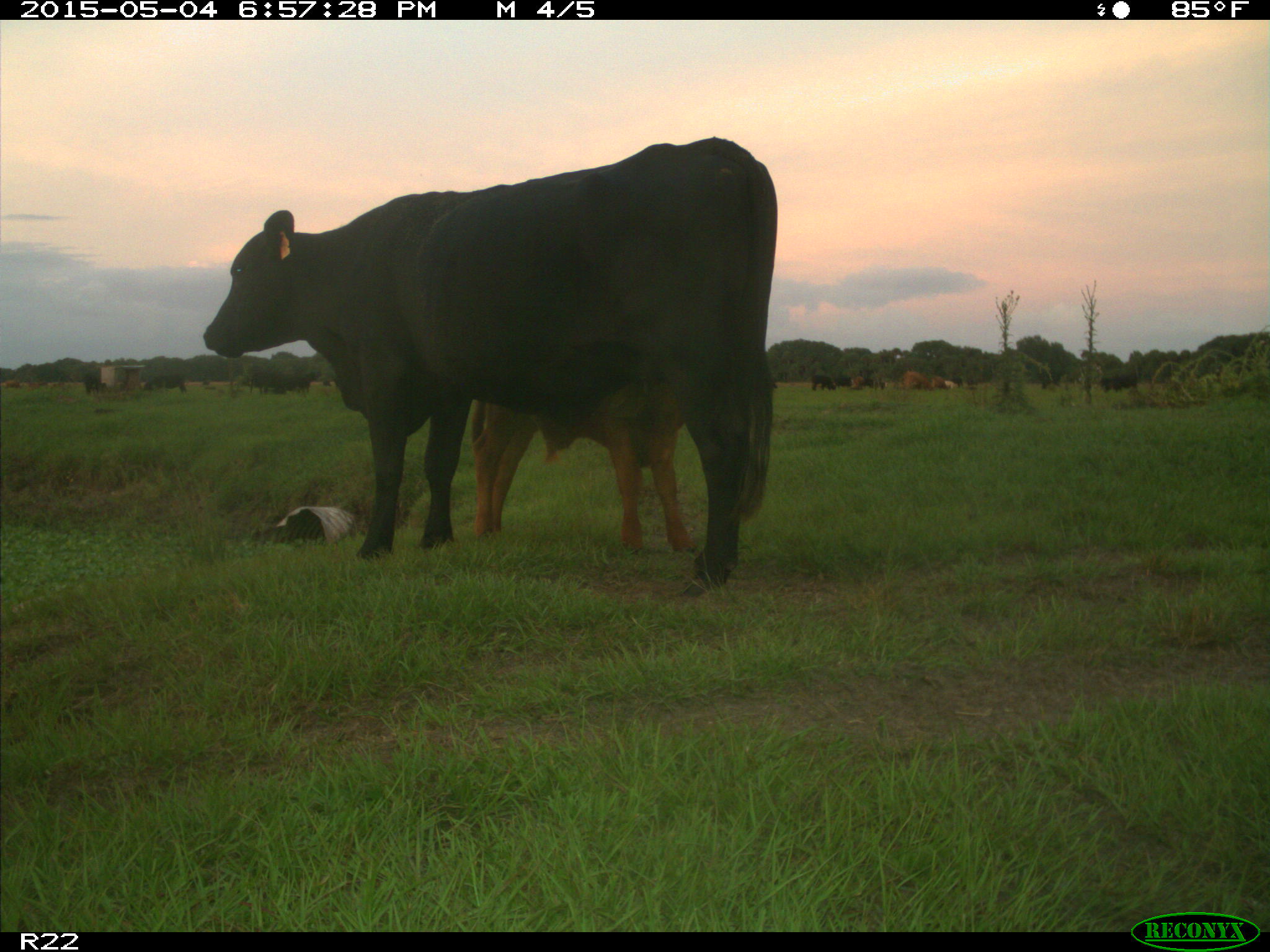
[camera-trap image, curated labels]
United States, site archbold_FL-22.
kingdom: Animalia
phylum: Chordata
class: Mammalia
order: Artiodactyla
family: Bovidae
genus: Bos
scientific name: Bos taurus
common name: domestic cow